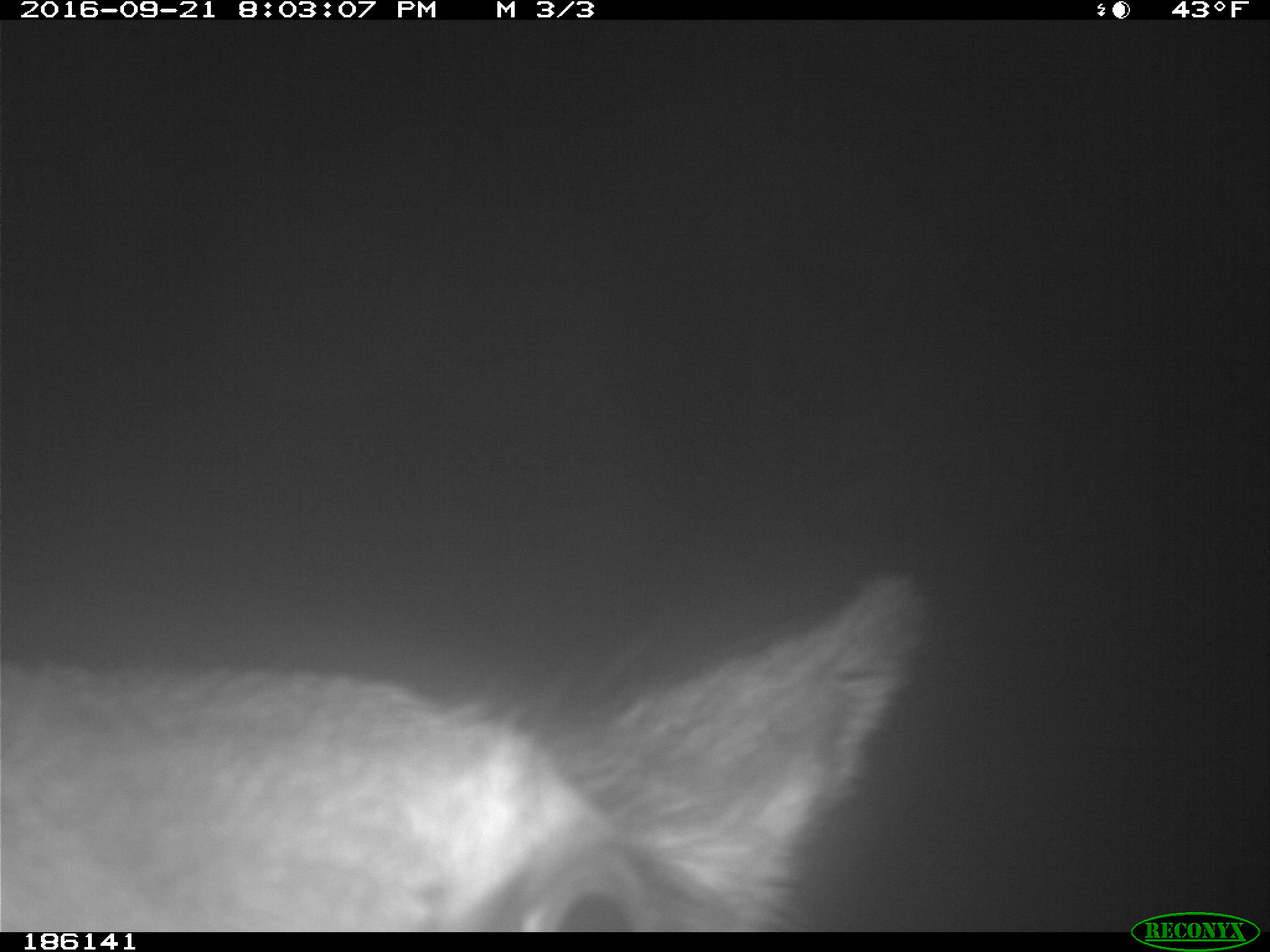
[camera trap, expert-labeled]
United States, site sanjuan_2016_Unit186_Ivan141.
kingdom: Animalia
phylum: Chordata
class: Mammalia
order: Artiodactyla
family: Cervidae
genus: Cervus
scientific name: Cervus elaphus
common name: red deer